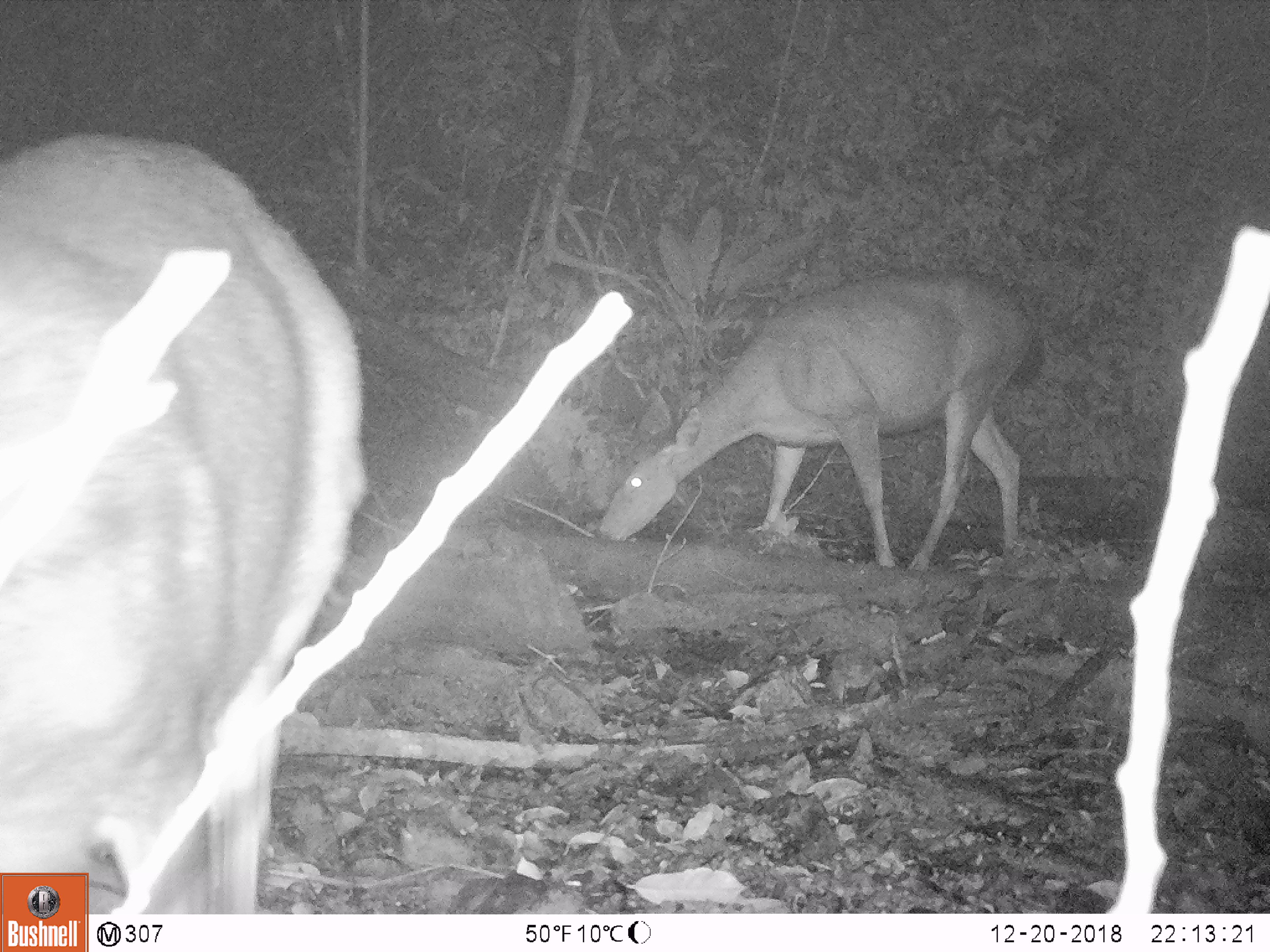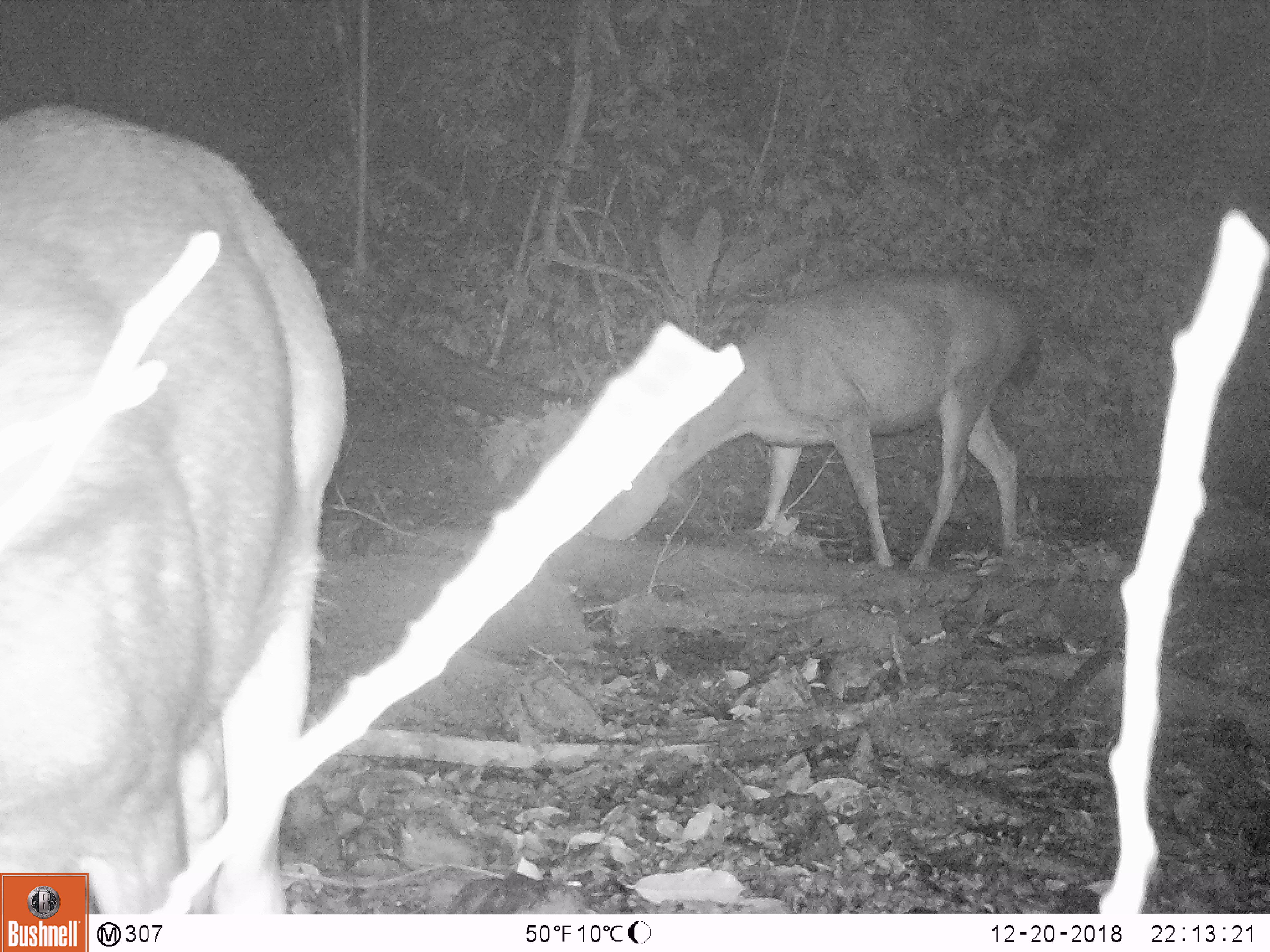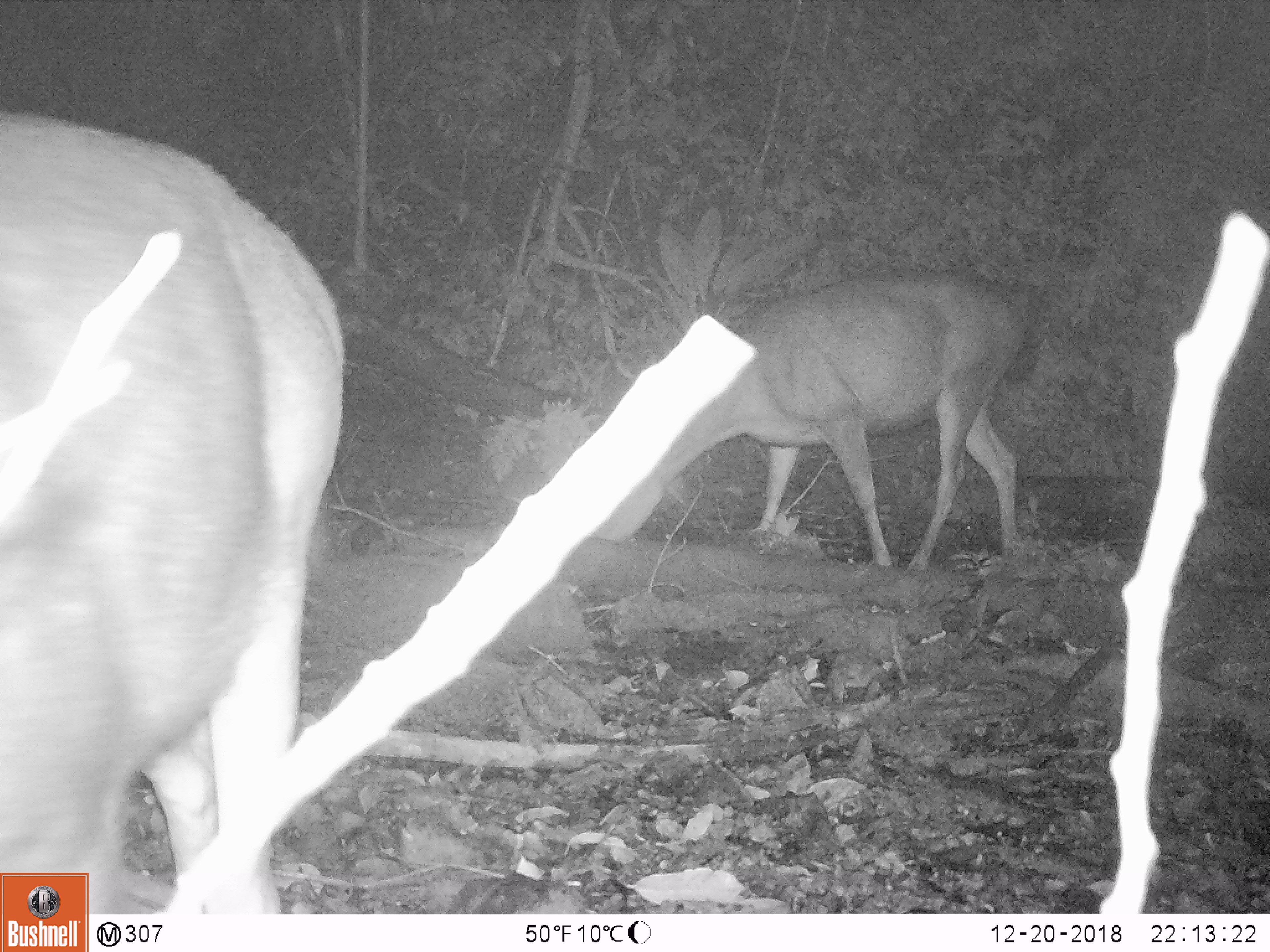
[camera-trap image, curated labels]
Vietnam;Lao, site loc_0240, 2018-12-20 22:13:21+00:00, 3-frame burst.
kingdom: Animalia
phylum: Chordata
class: Mammalia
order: Artiodactyla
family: Cervidae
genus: Rusa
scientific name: Rusa unicolor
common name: sambar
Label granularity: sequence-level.